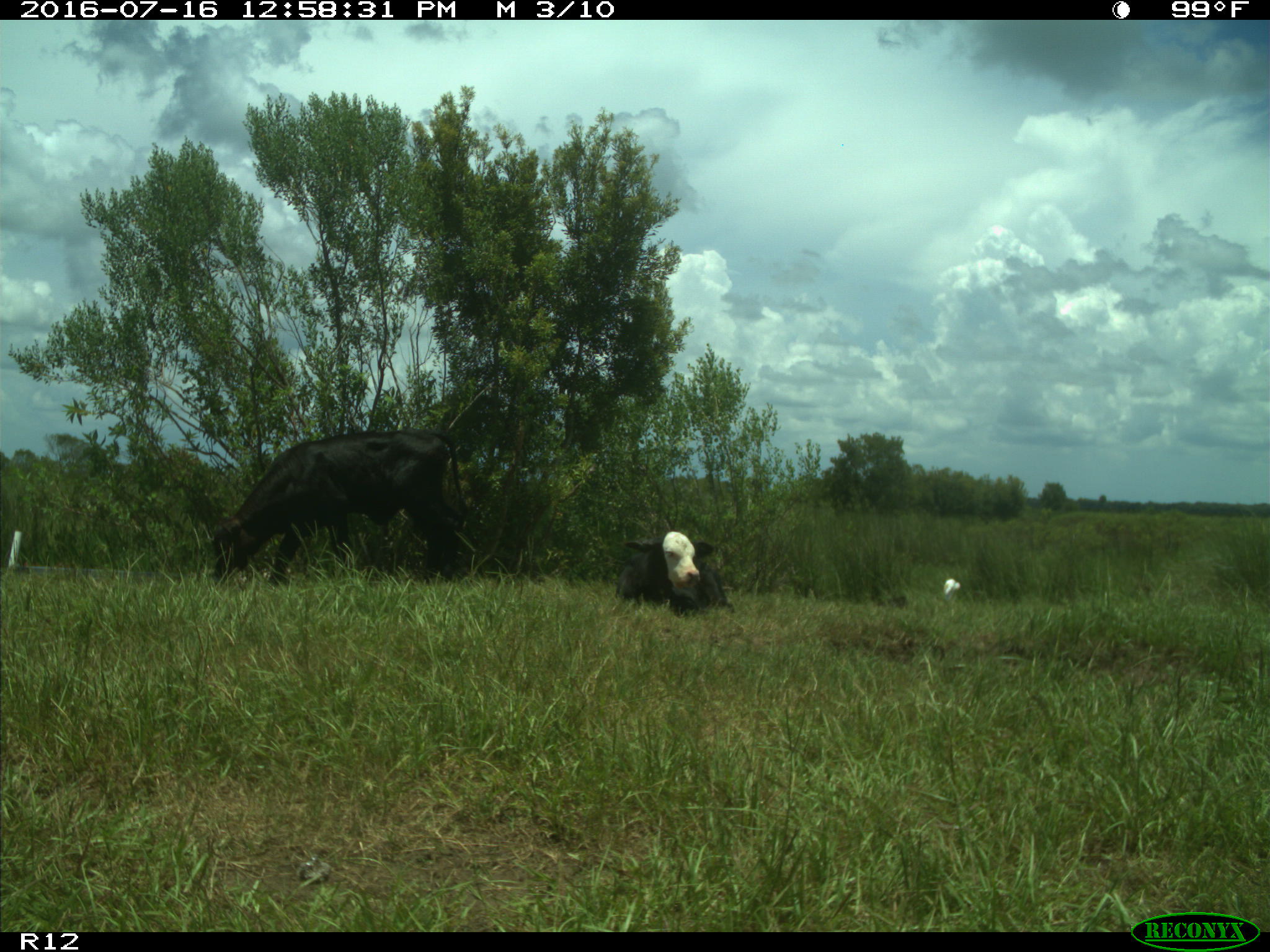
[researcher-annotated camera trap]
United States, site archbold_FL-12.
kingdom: Animalia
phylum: Chordata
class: Mammalia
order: Artiodactyla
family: Bovidae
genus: Bos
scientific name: Bos taurus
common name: domestic cow